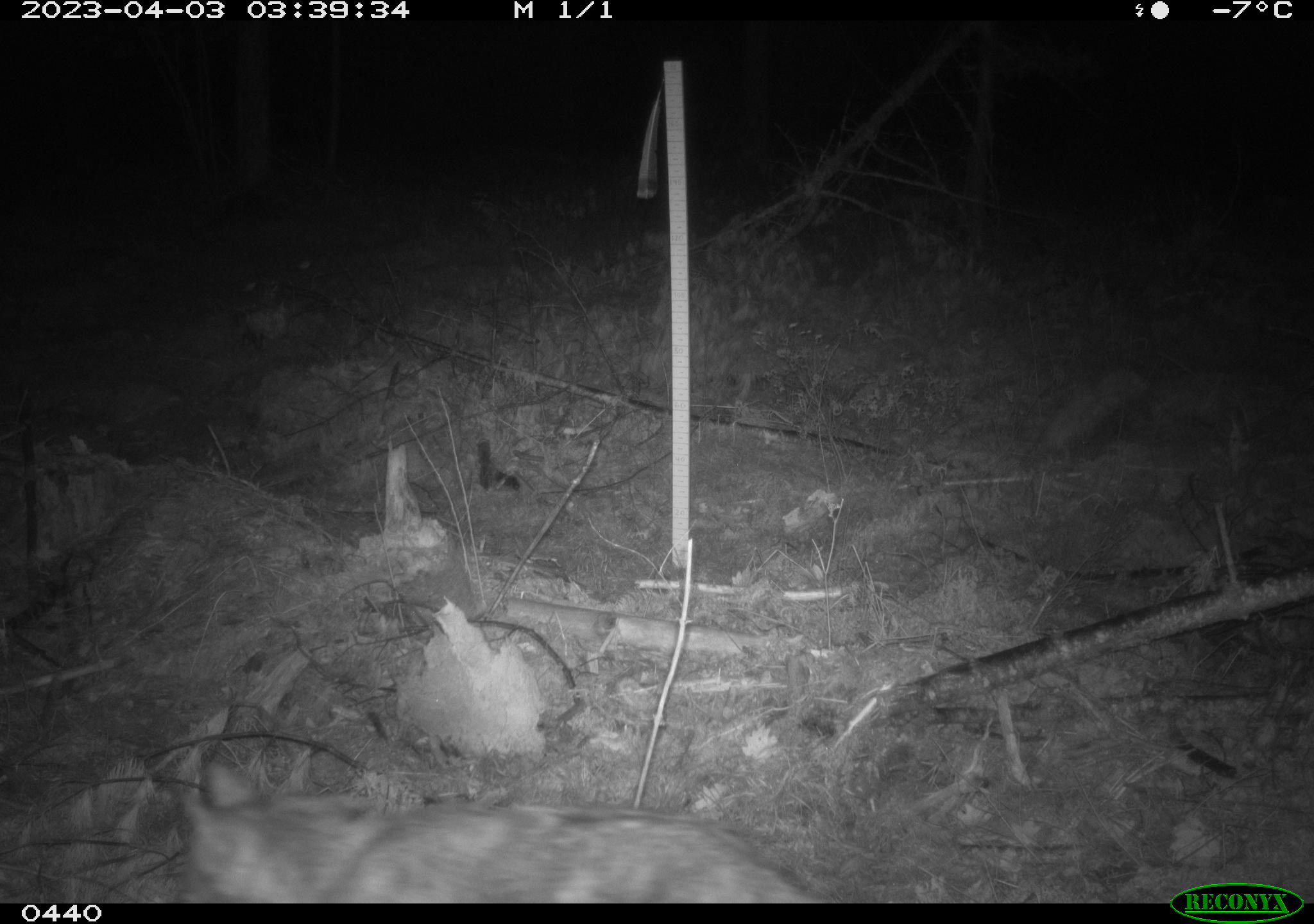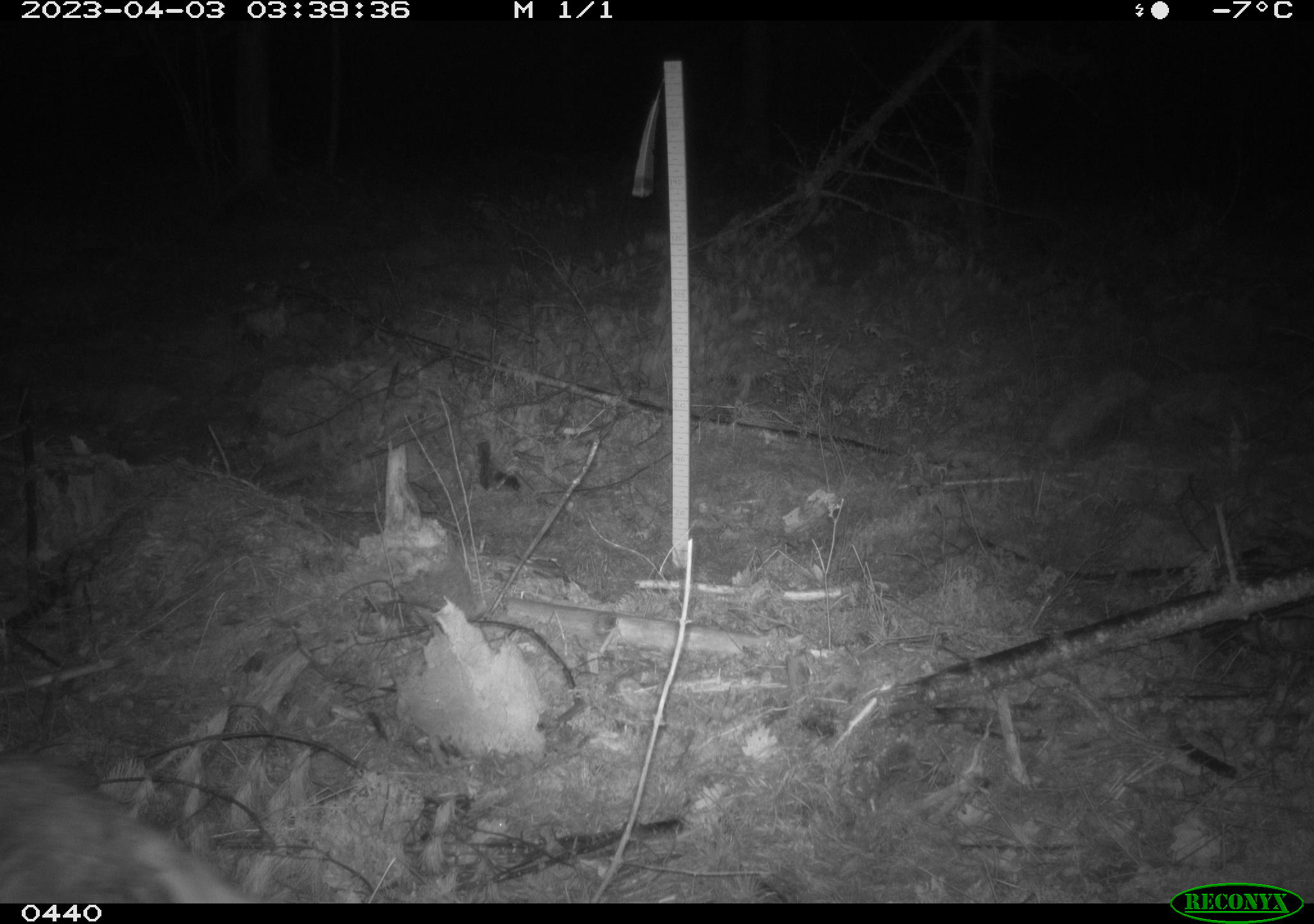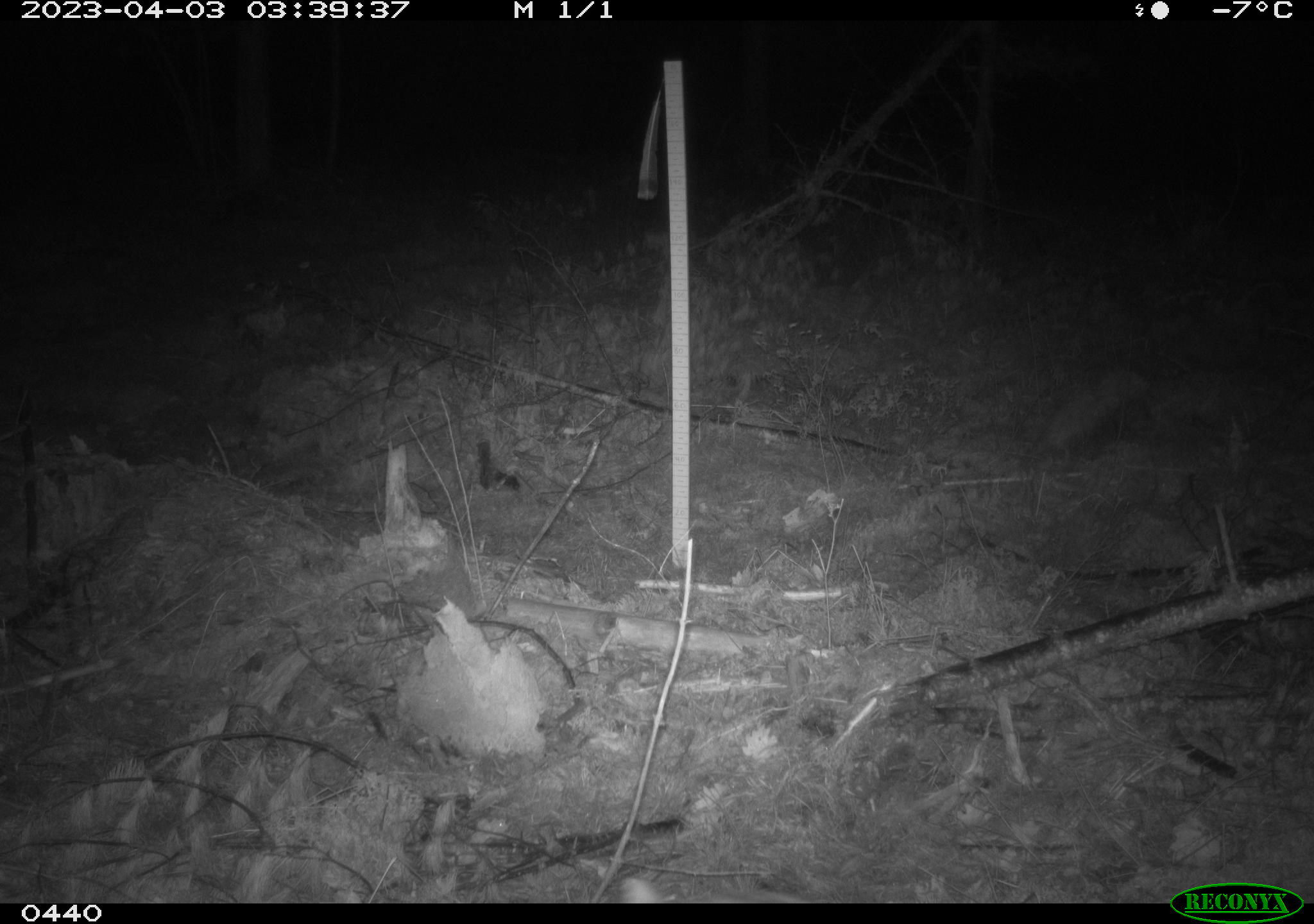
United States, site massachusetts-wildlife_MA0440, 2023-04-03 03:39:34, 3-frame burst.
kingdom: Animalia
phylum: Chordata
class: Mammalia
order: Carnivora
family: Canidae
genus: Canis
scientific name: Canis latrans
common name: coyote